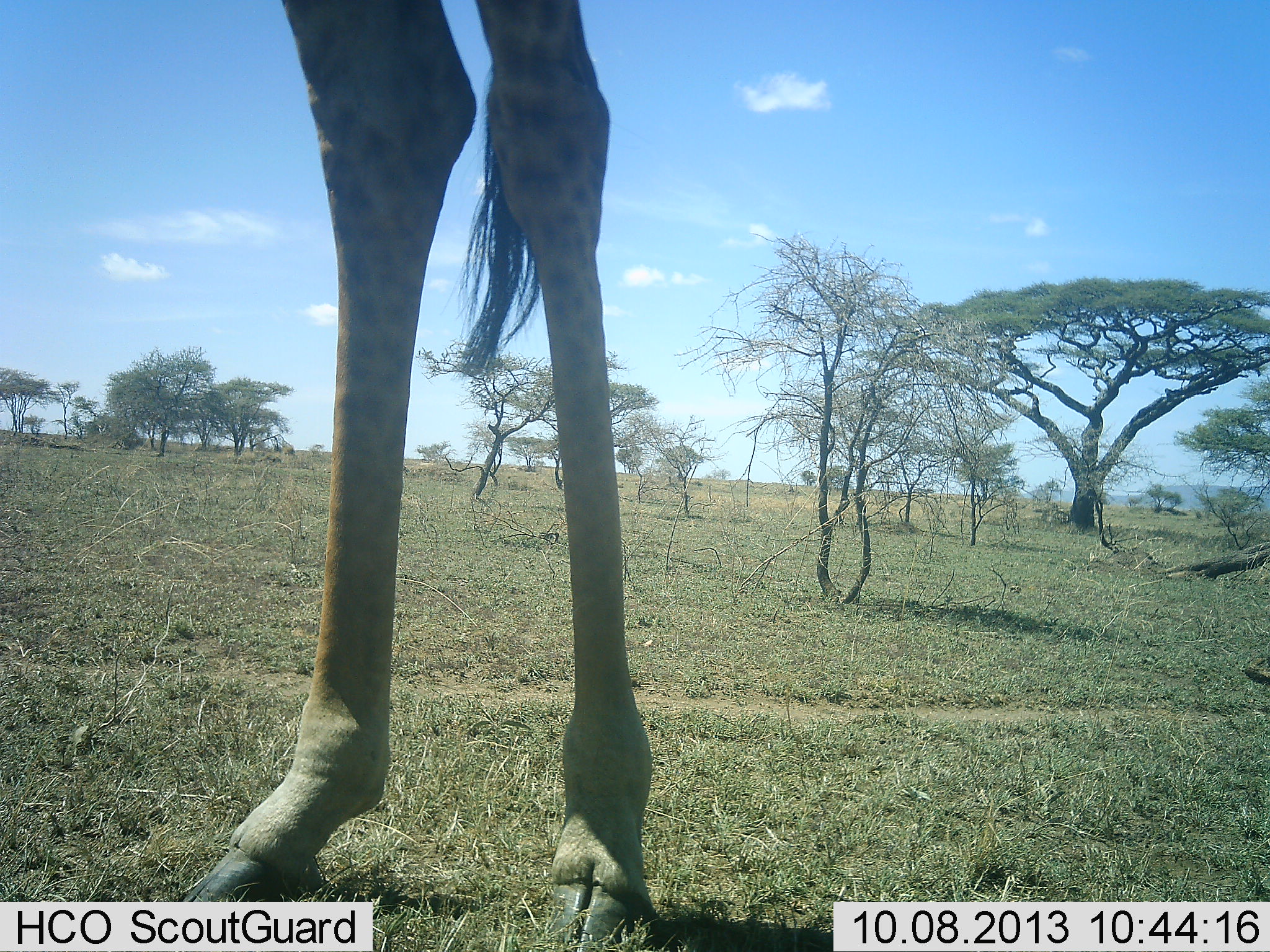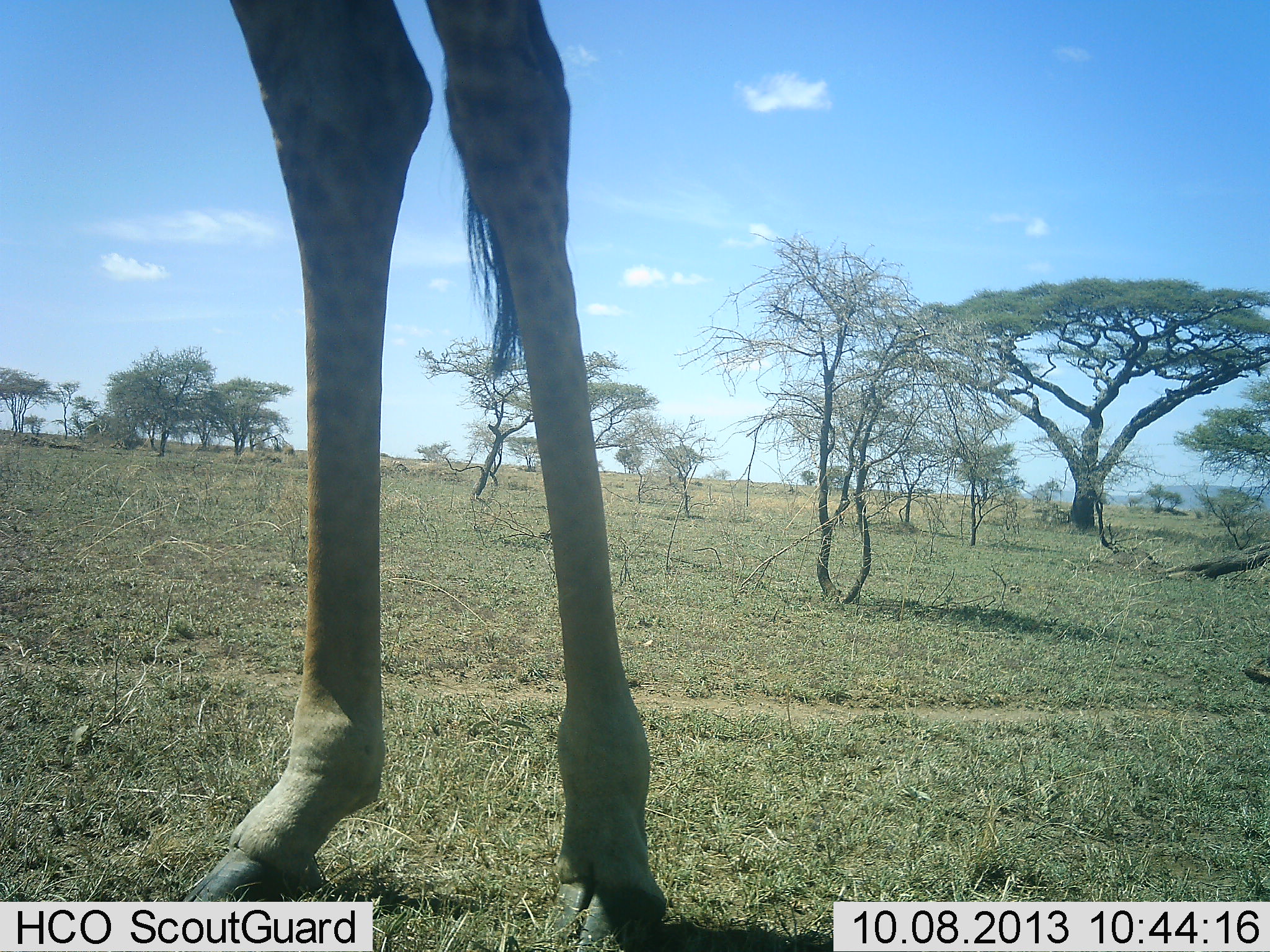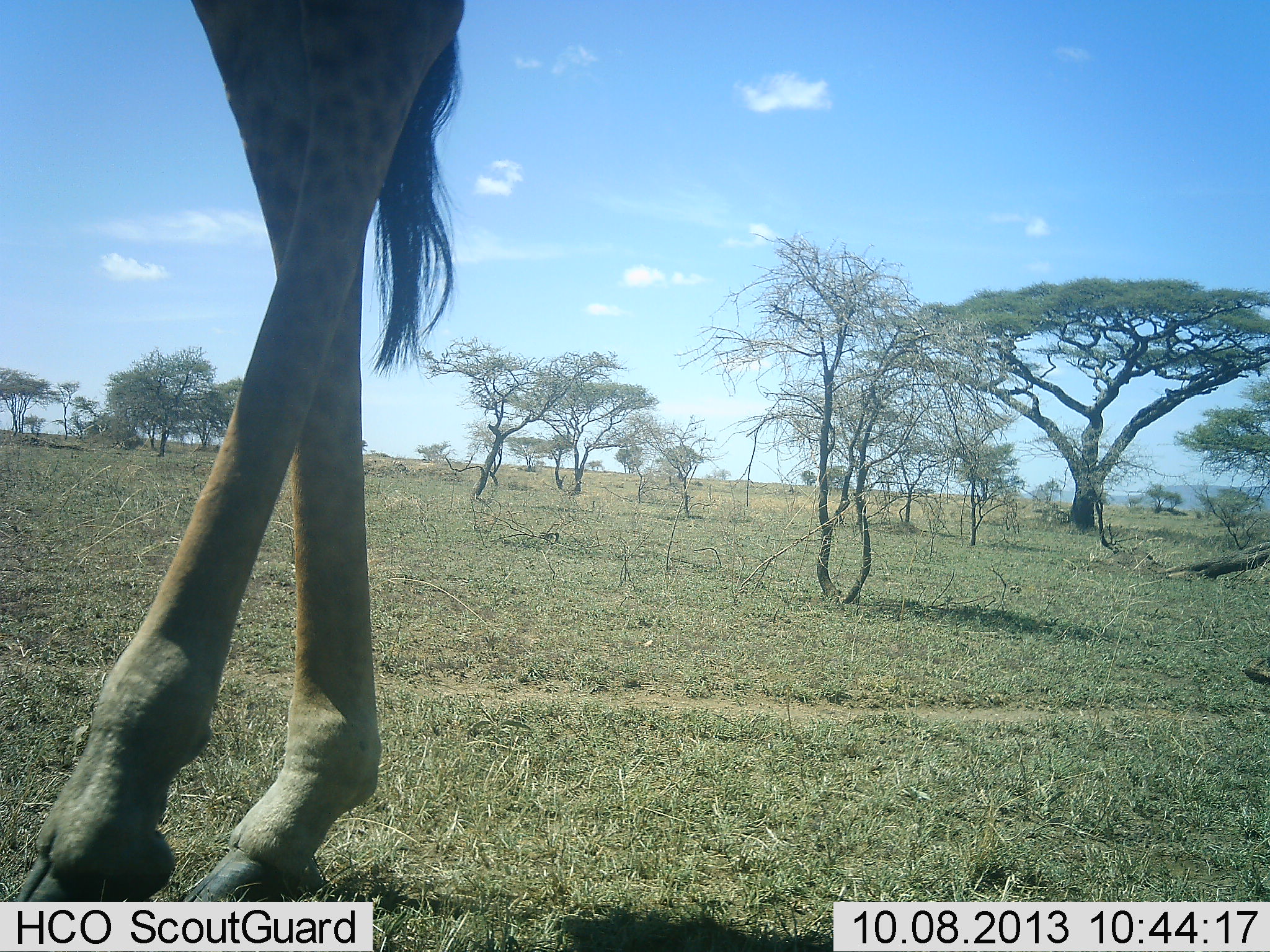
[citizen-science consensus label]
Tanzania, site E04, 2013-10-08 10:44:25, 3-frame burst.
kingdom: Animalia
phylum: Chordata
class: Mammalia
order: Artiodactyla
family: Giraffidae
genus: Giraffa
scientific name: Giraffa camelopardalis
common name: giraffe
Giraffe (Giraffa camelopardalis), count 1. Behavior (volunteer vote fractions): standing 64%, resting 0%, moving 39%, interacting 0%. Young present (vote fraction): 0%. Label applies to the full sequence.